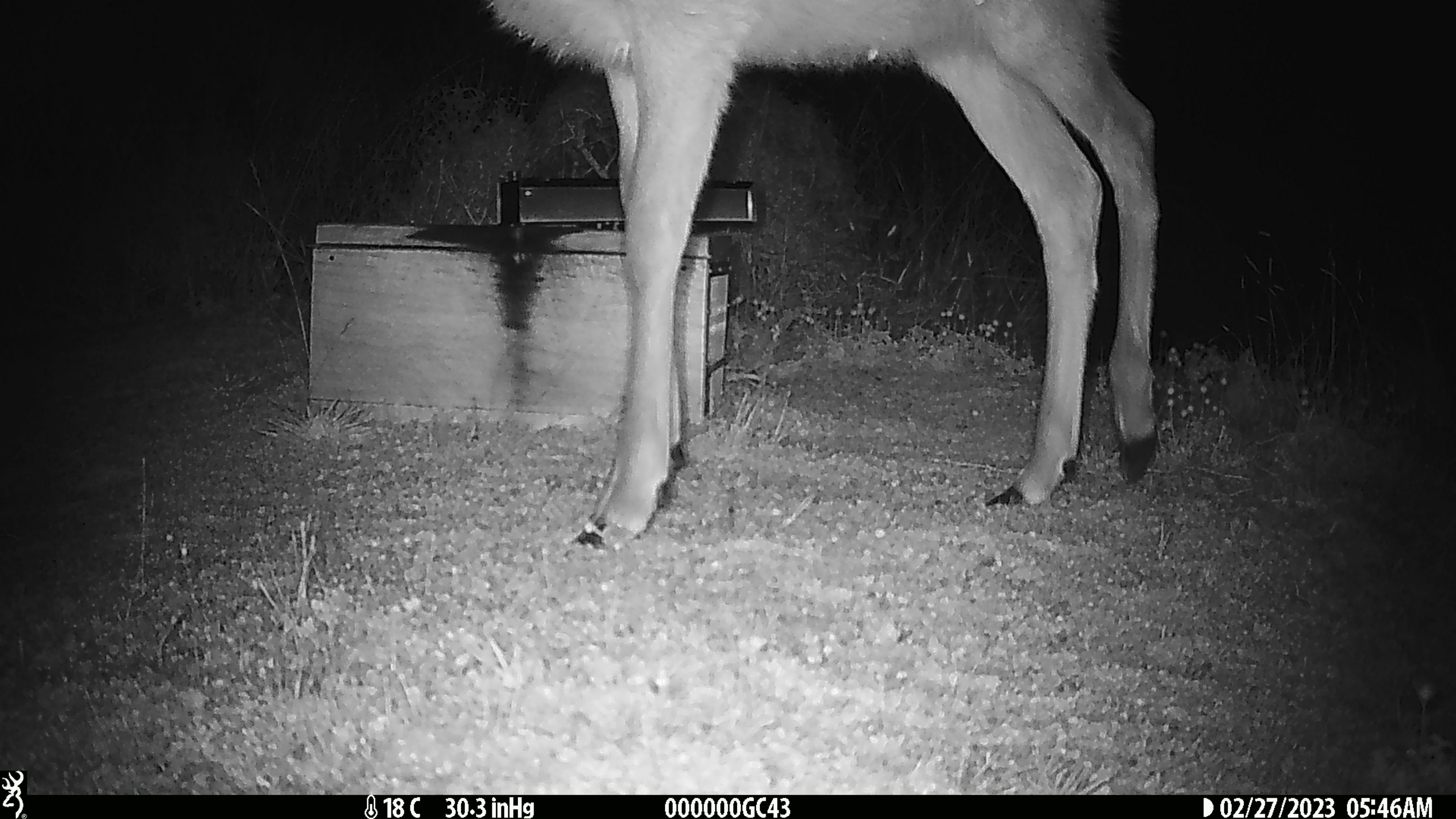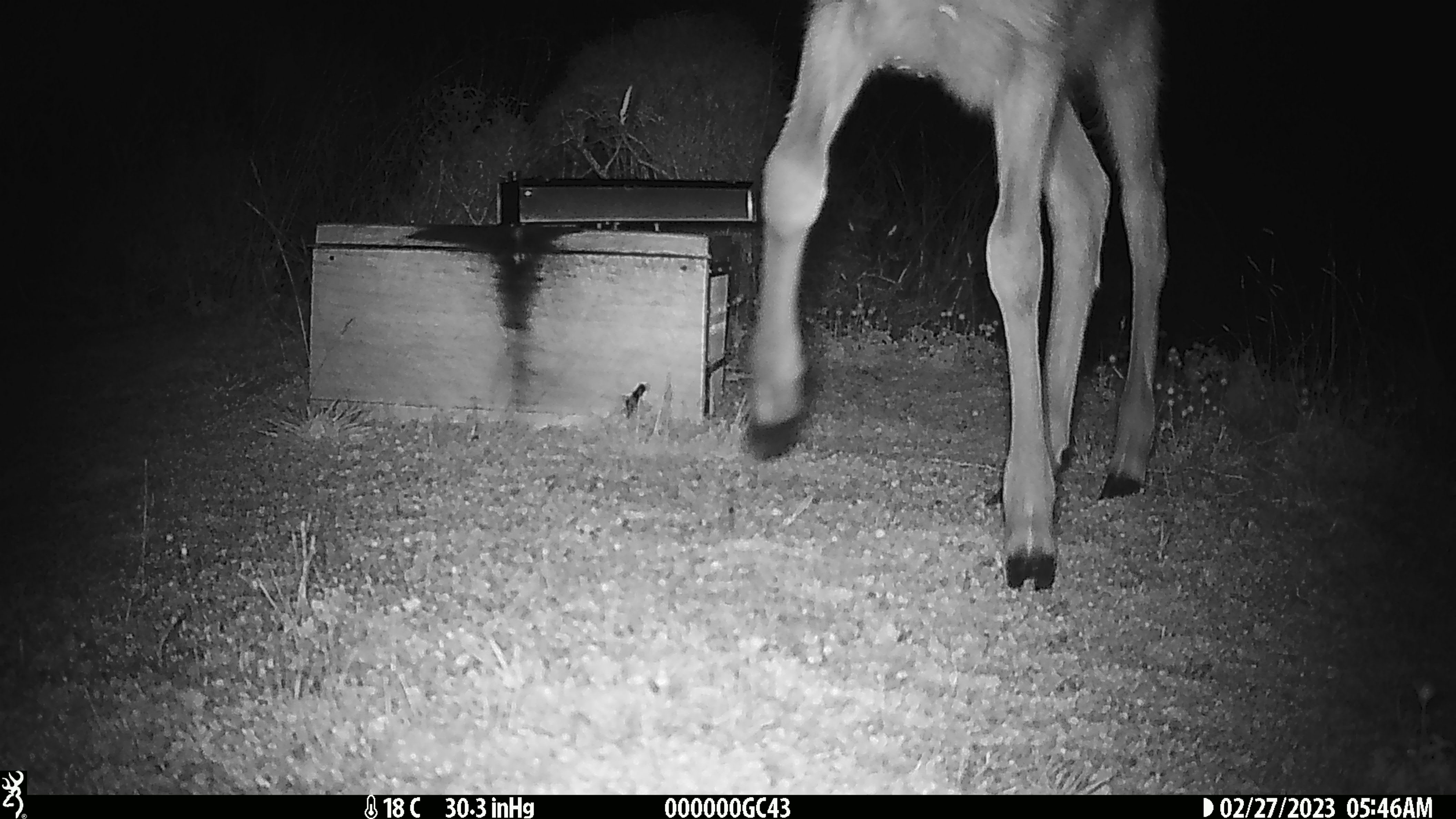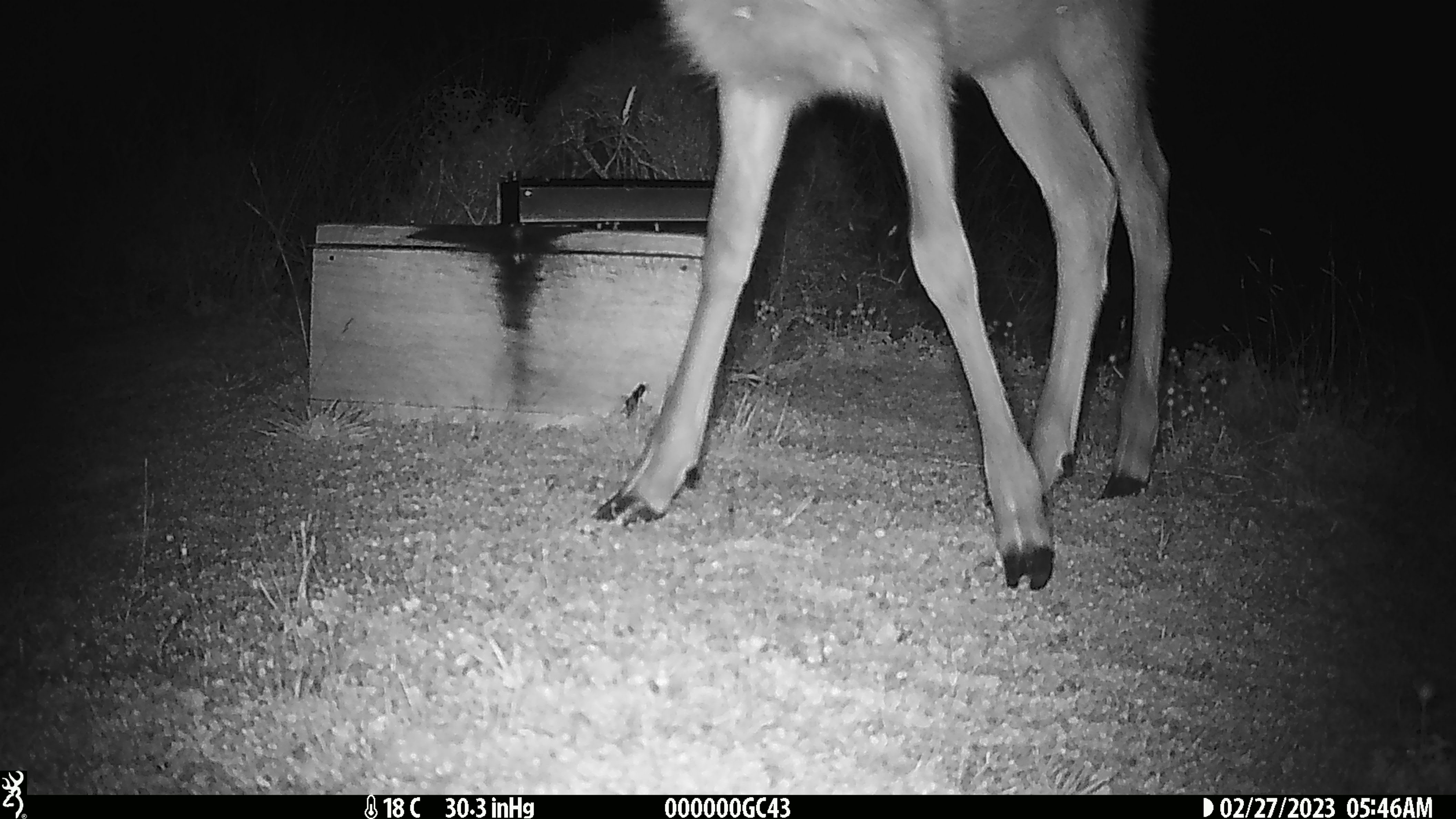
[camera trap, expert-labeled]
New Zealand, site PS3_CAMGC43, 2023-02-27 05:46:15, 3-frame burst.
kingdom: Animalia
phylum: Chordata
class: Mammalia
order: Artiodactyla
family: Cervidae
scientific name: Cervidae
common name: deer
Deer (Cervidae).